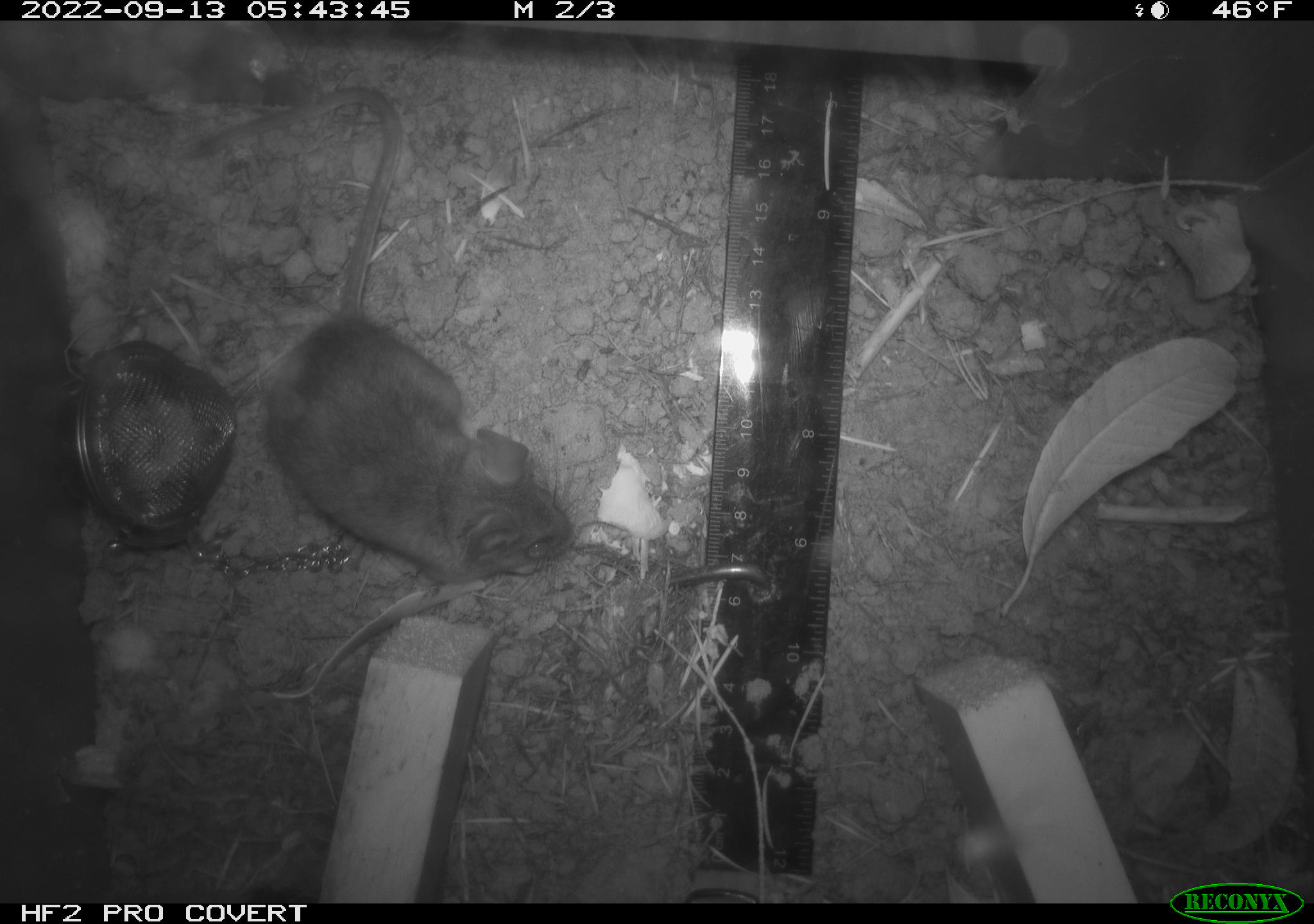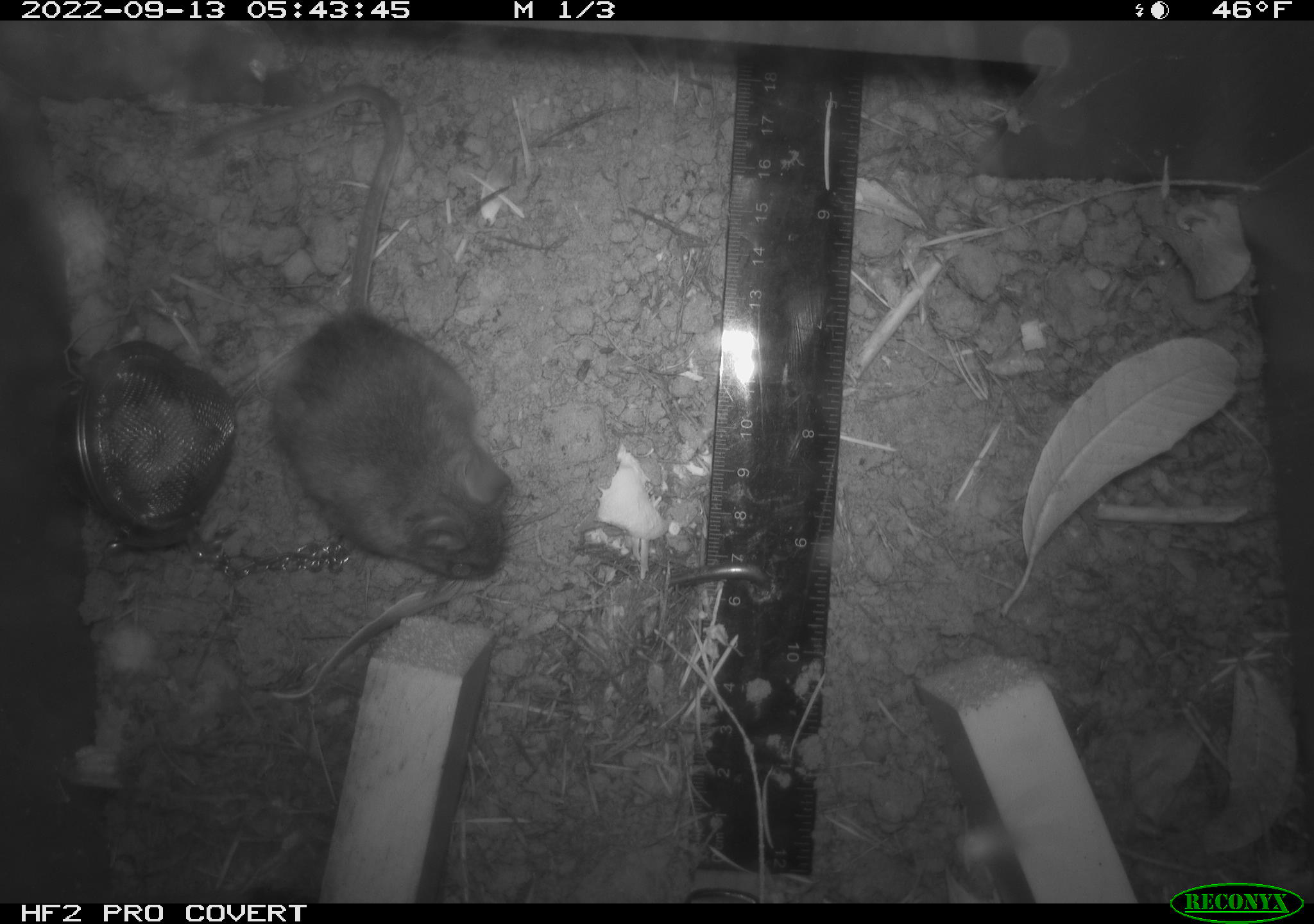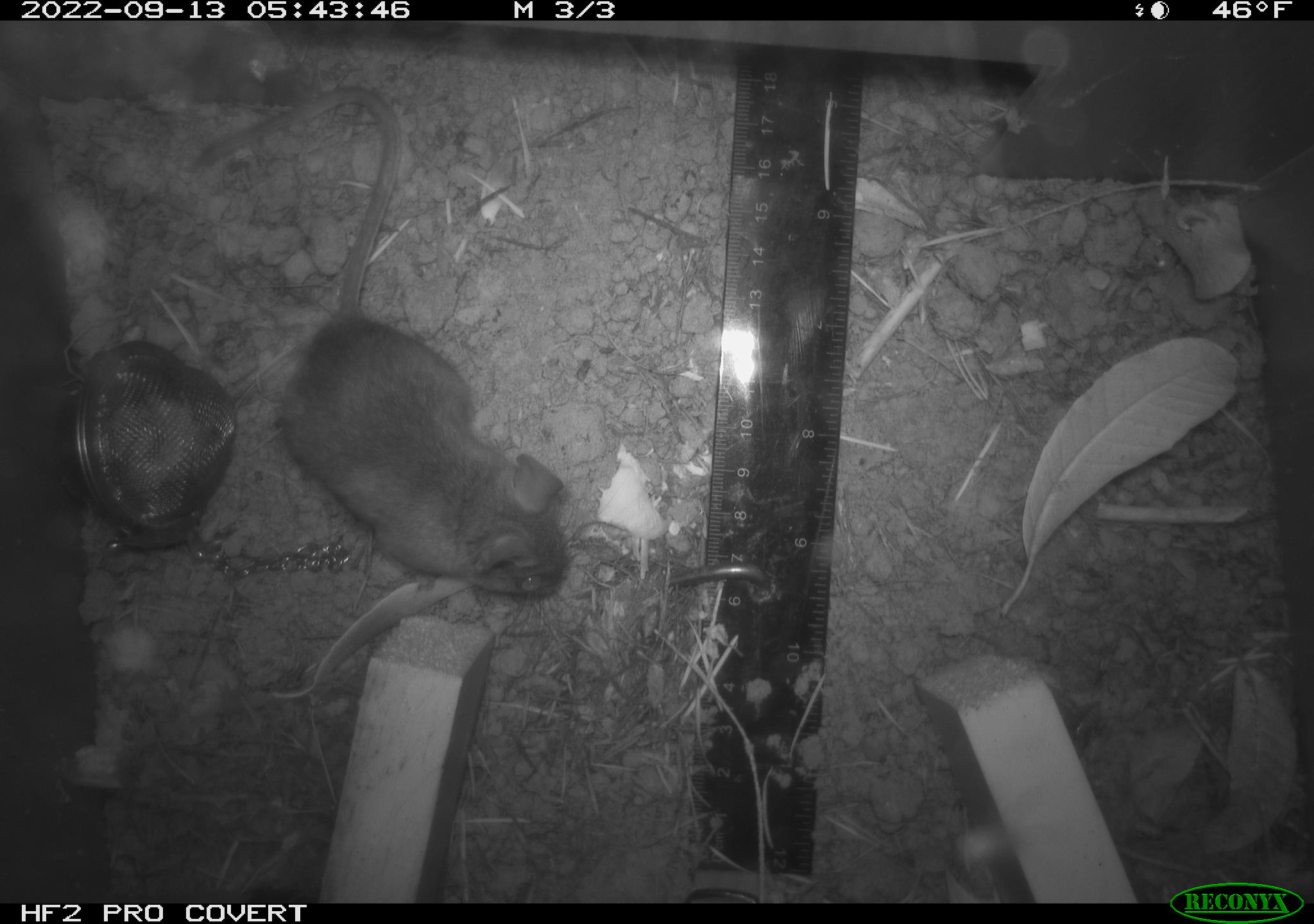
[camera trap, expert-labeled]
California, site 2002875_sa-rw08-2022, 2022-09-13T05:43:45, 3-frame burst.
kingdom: Animalia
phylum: Chordata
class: Mammalia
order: Rodentia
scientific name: Rodentia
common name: mouse species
Mouse species (Rodentia).